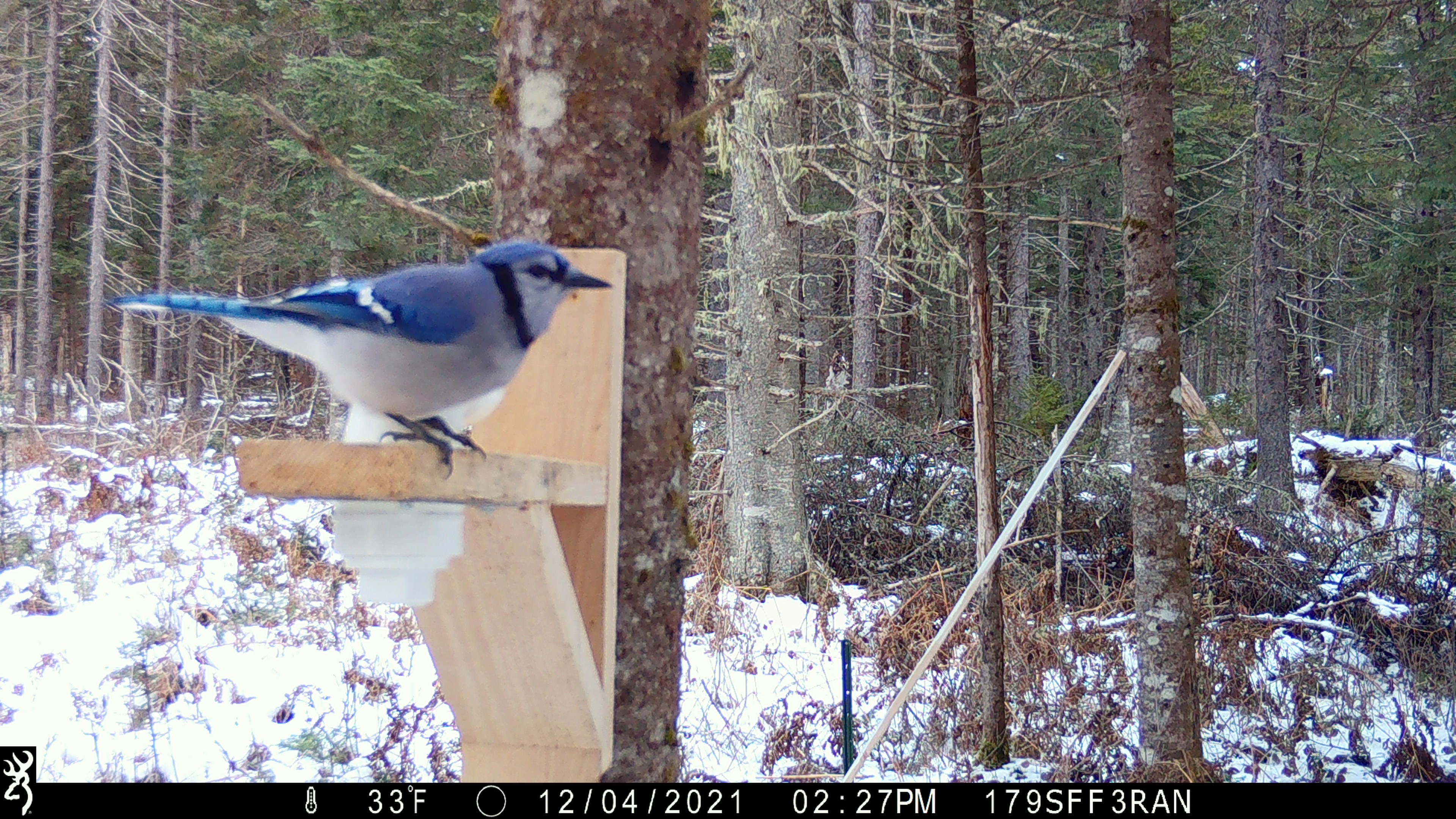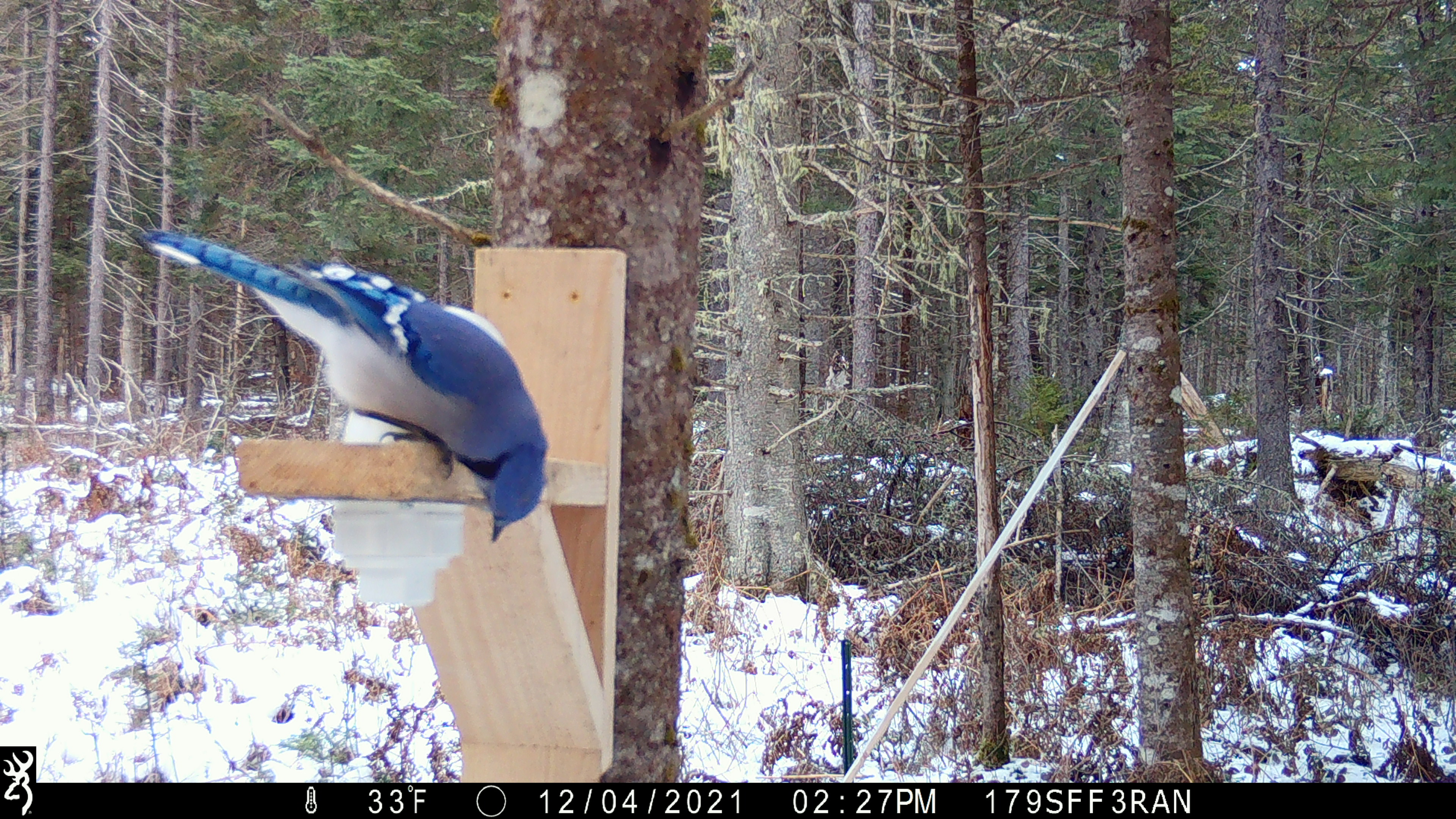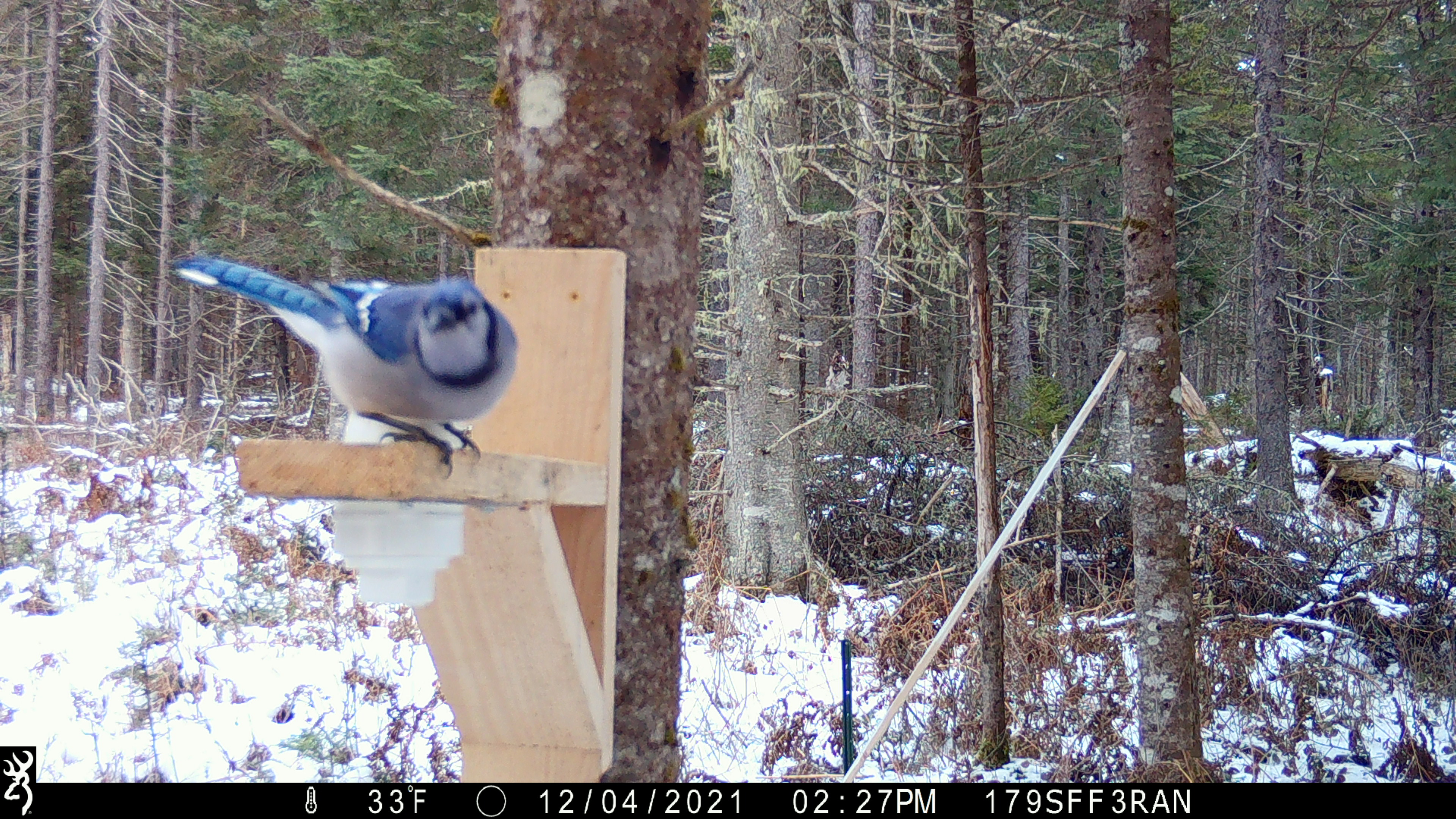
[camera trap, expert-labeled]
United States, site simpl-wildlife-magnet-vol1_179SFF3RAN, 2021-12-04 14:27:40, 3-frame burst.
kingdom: Animalia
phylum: Chordata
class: Aves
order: Passeriformes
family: Corvidae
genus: Cyanocitta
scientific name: Cyanocitta cristata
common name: blue jay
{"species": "blue jay (Cyanocitta cristata)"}